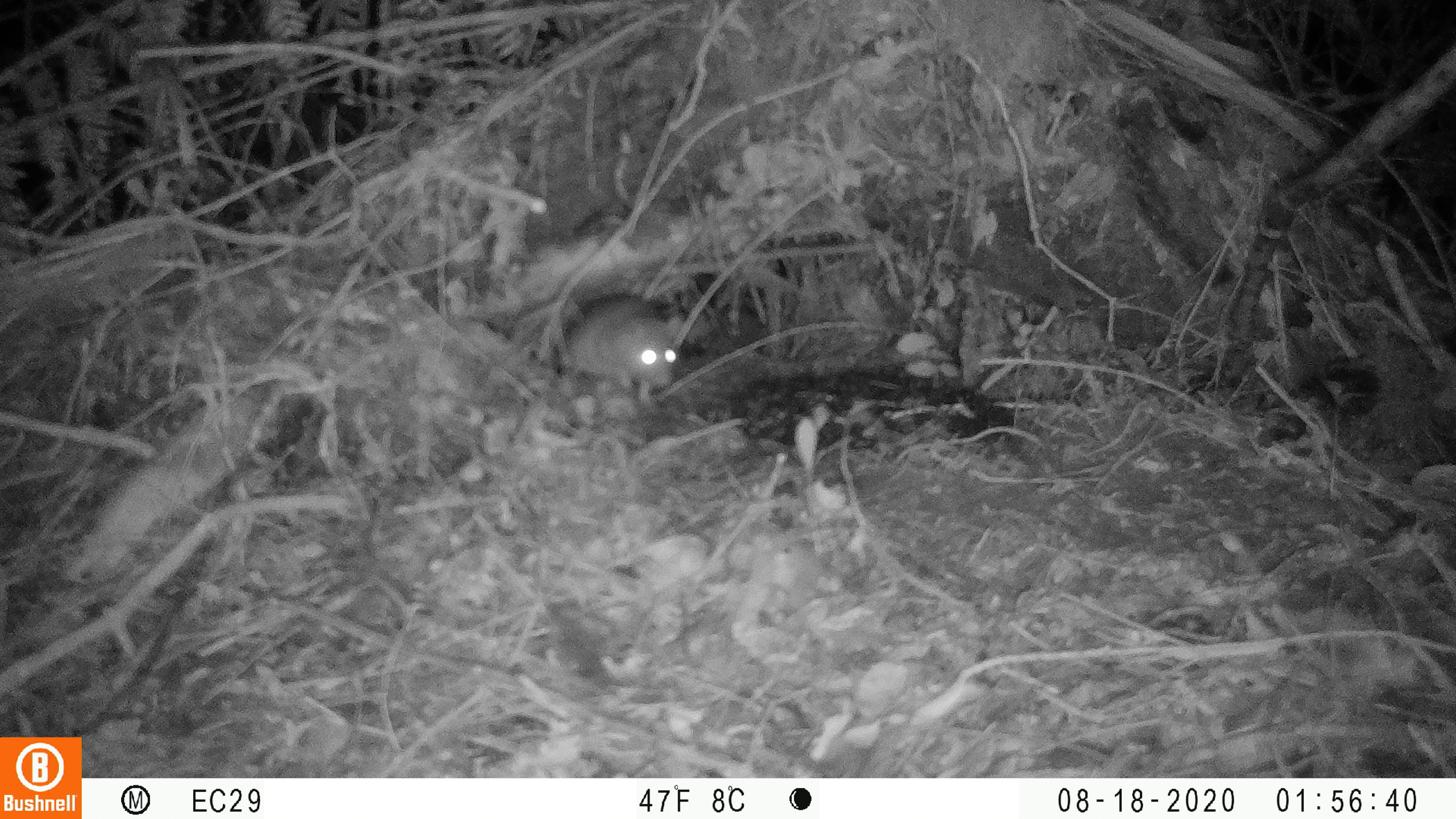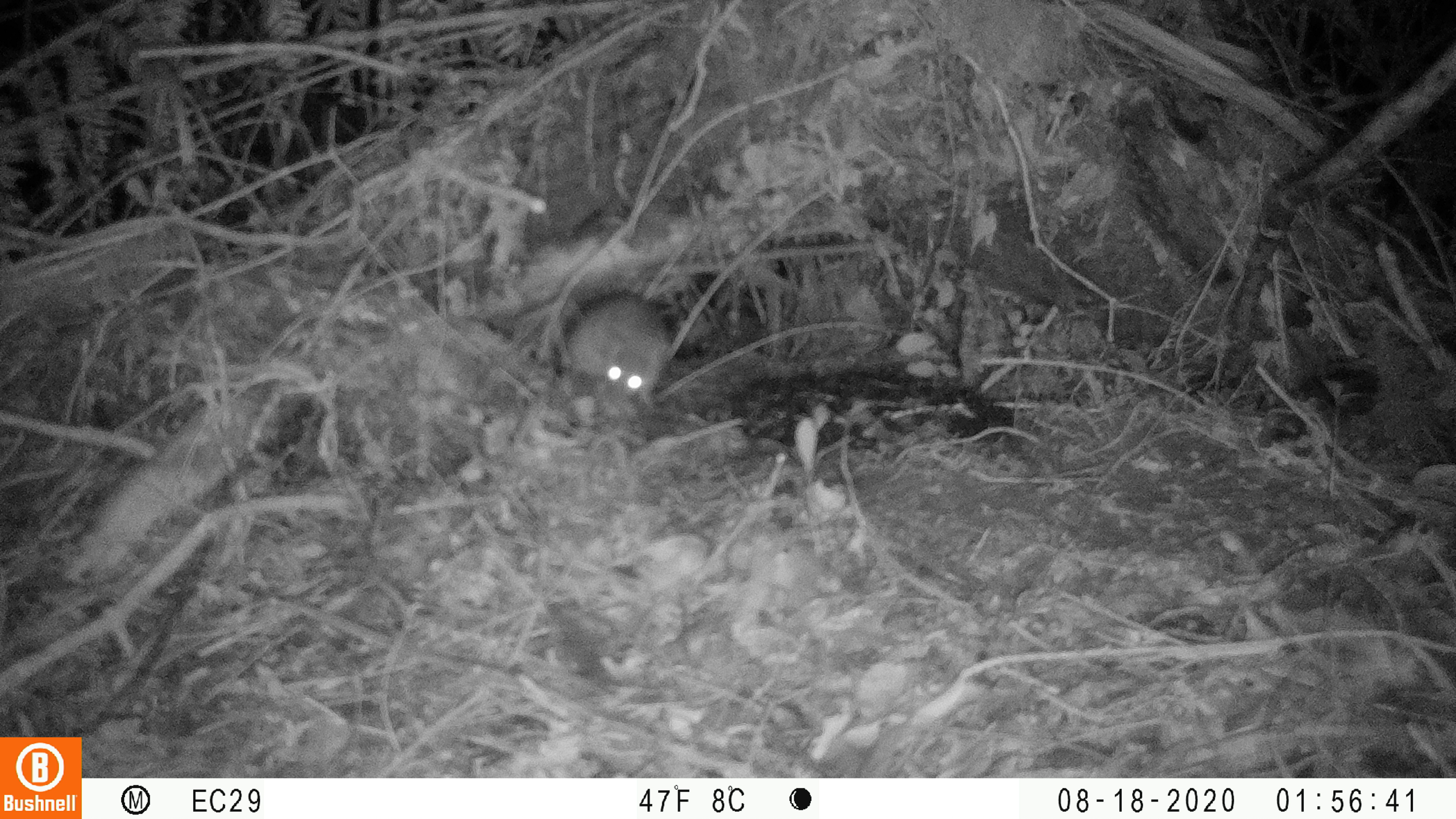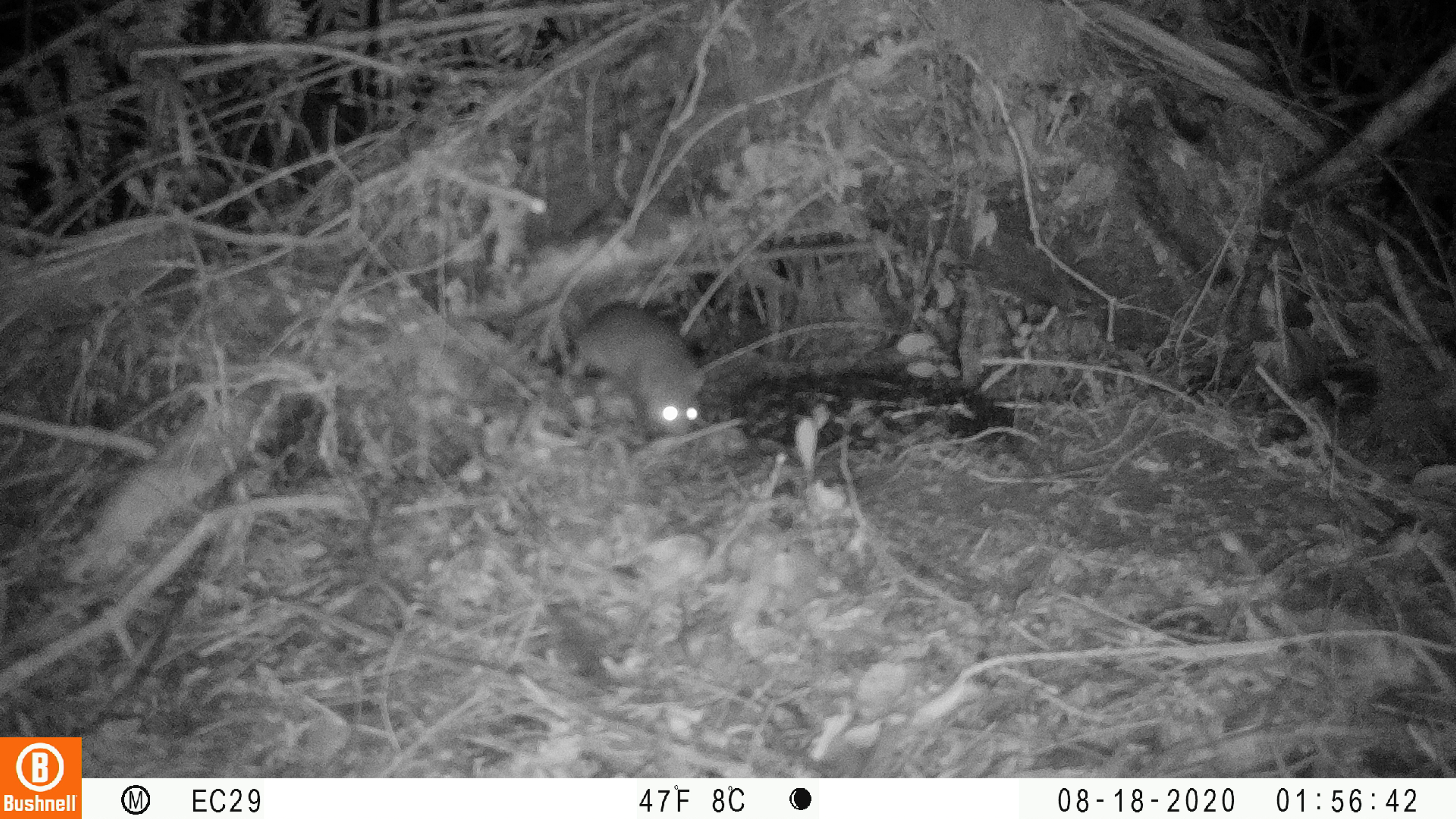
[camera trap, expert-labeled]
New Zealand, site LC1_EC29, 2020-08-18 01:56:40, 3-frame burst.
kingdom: Animalia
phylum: Chordata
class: Mammalia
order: Rodentia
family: Muridae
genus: Rattus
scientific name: Rattus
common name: rat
Rat (Rattus).